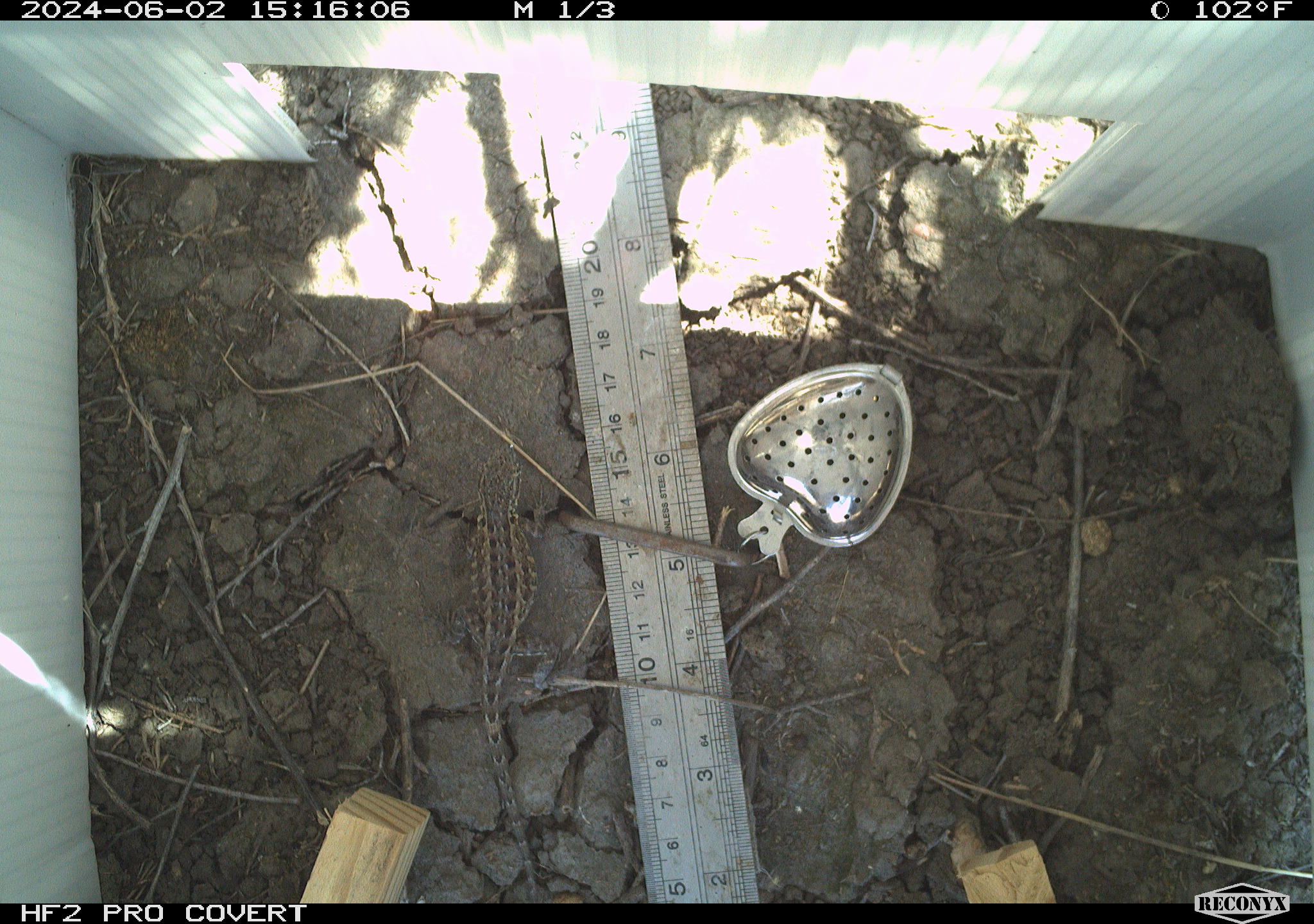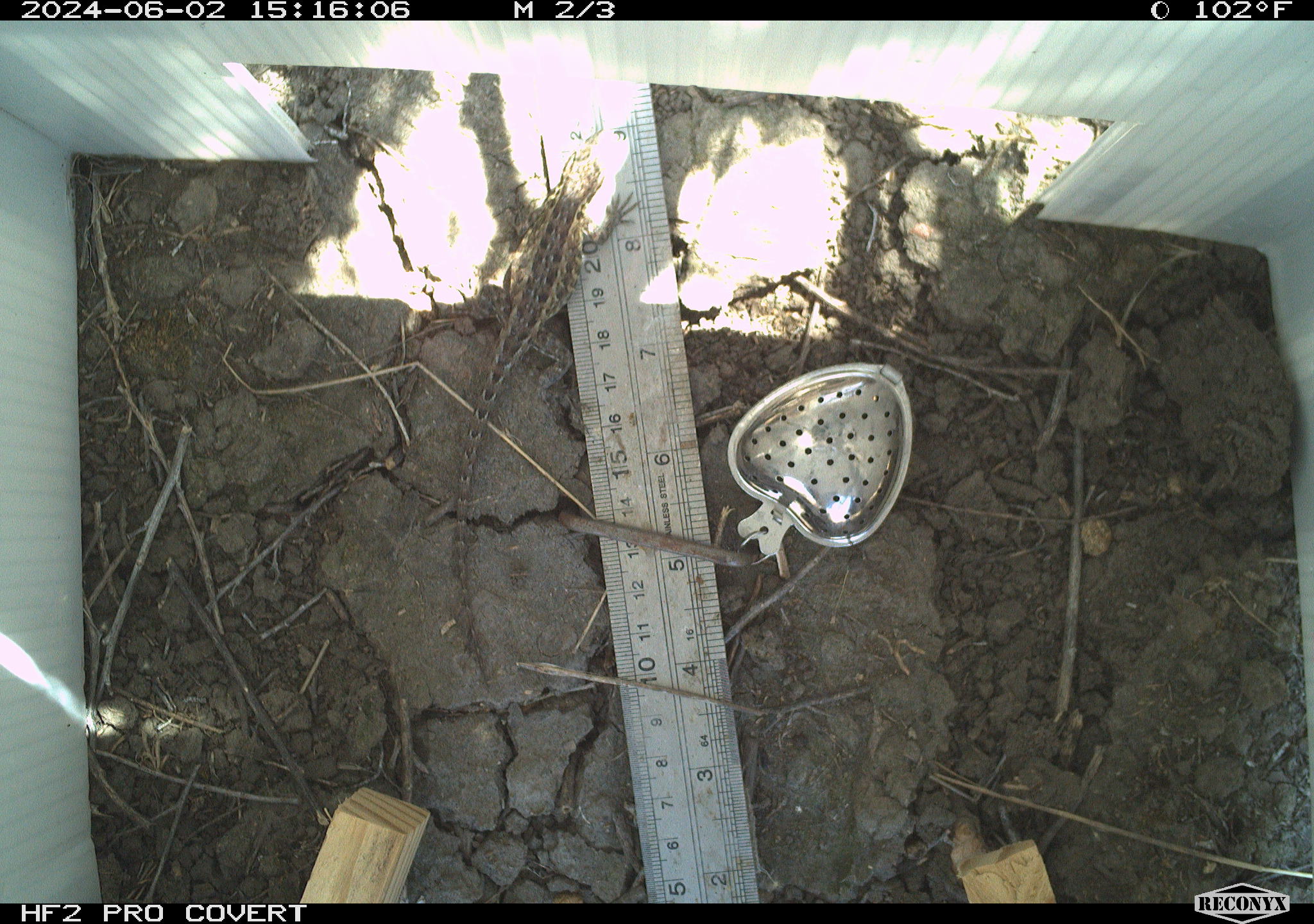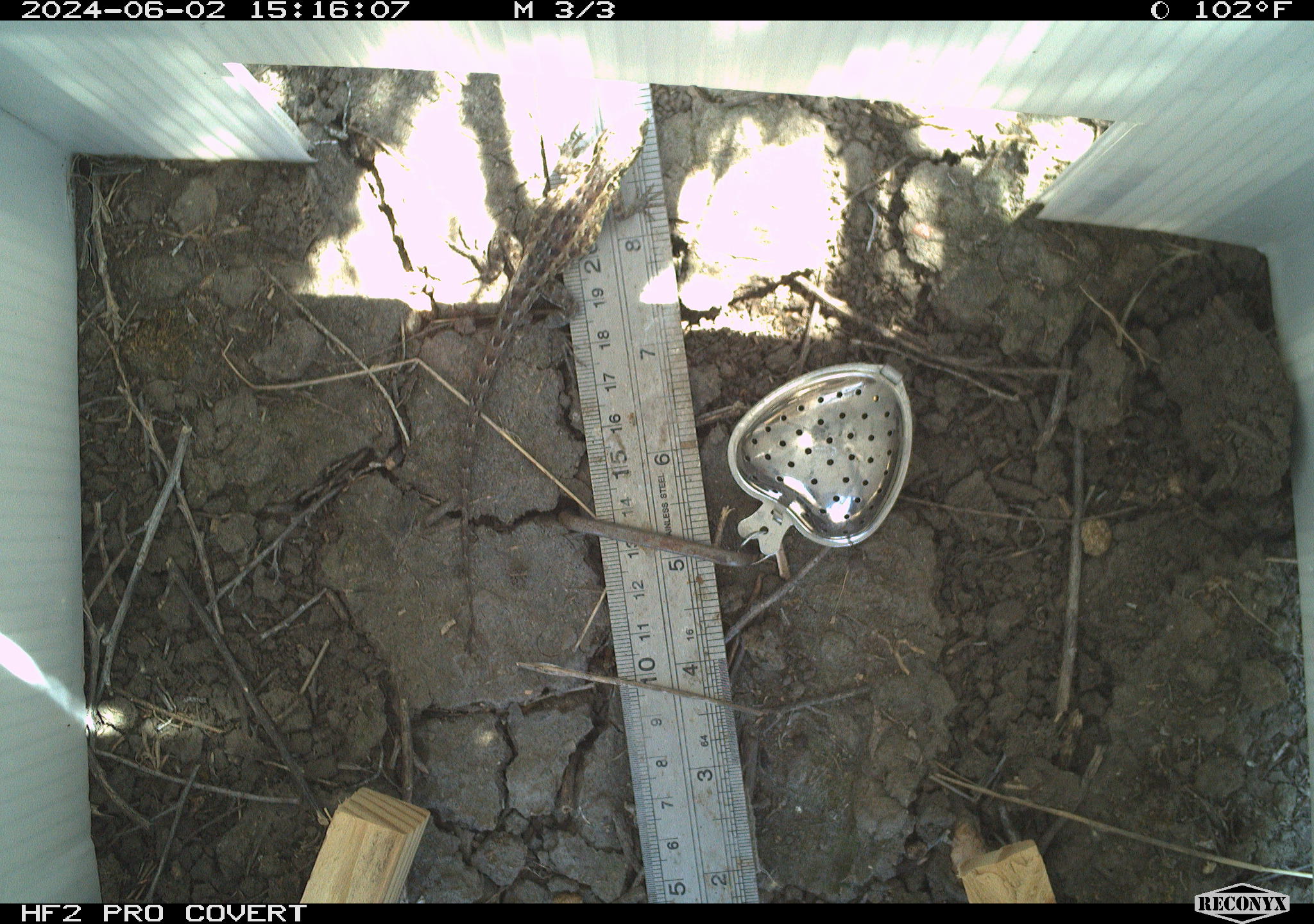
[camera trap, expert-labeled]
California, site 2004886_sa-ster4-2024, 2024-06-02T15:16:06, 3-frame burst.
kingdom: Animalia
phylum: Chordata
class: Reptilia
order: Squamata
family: Phrynosomatidae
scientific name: Phrynosomatidae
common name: phrynosomatid lizards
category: phrynosomatidae family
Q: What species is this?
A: Phrynosomatidae family (phrynosomatid lizards) (Phrynosomatidae).